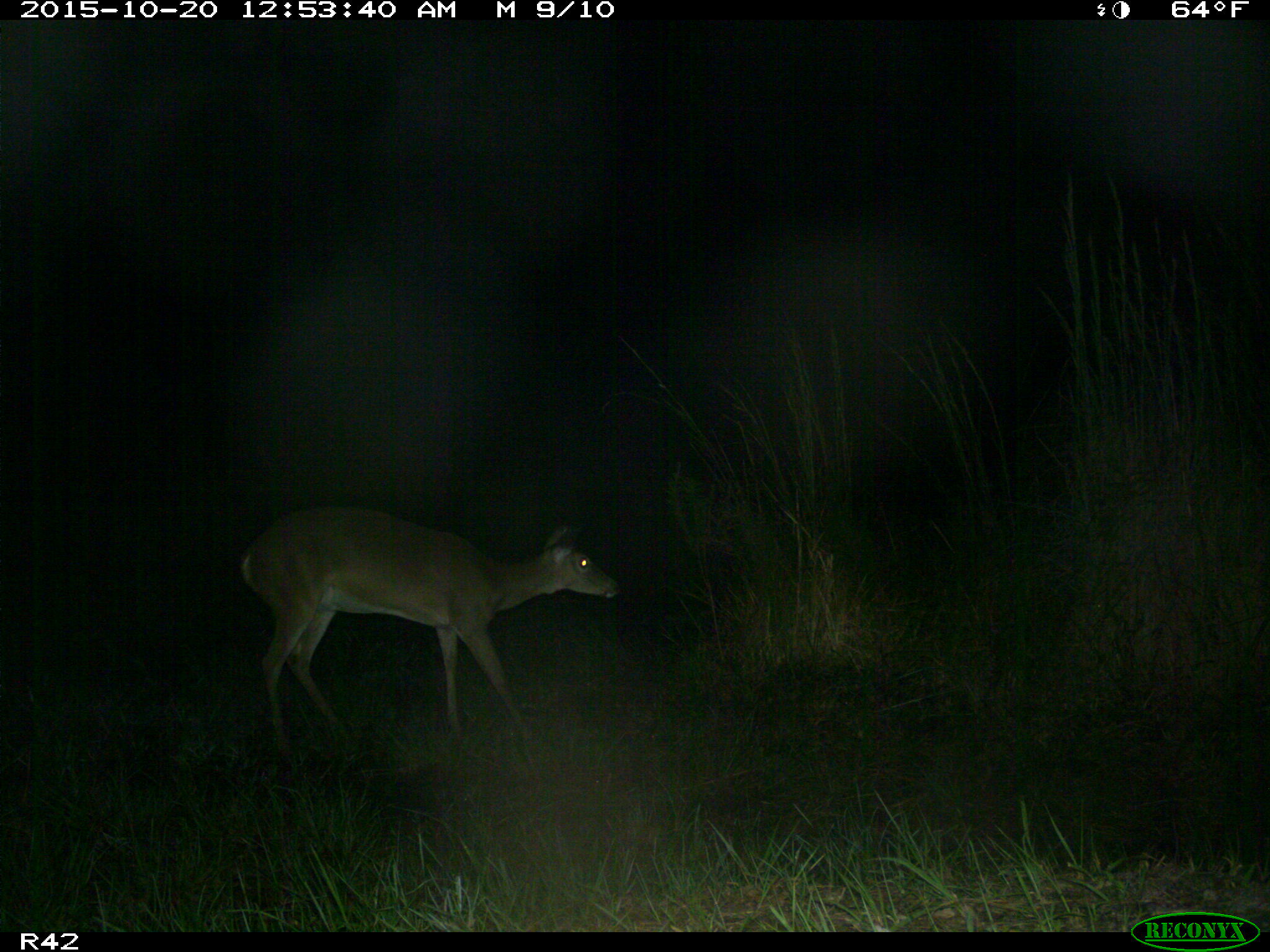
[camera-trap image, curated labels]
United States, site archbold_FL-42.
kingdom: Animalia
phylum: Chordata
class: Mammalia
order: Artiodactyla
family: Cervidae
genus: Odocoileus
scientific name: Odocoileus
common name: deer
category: unidentified deer